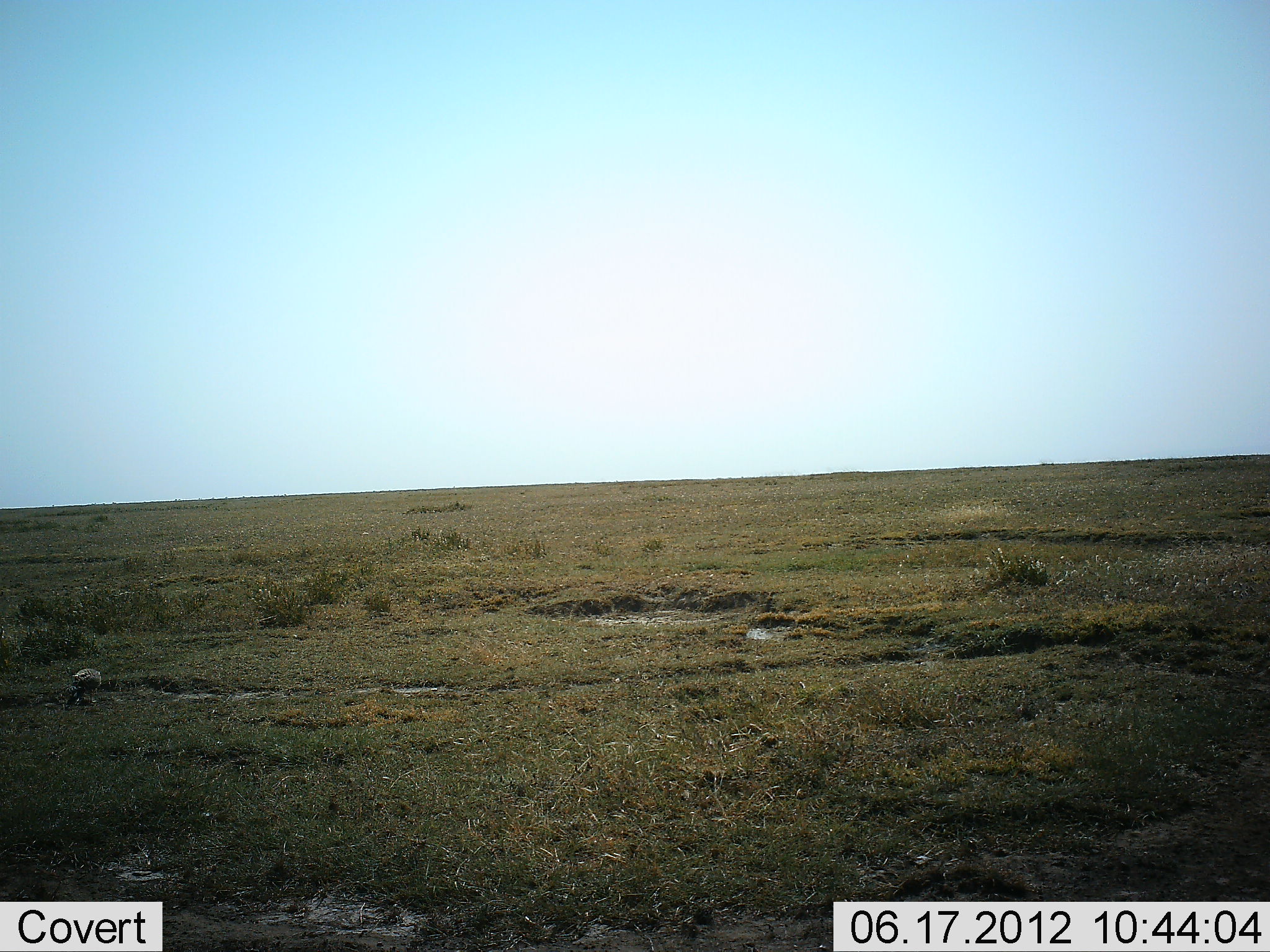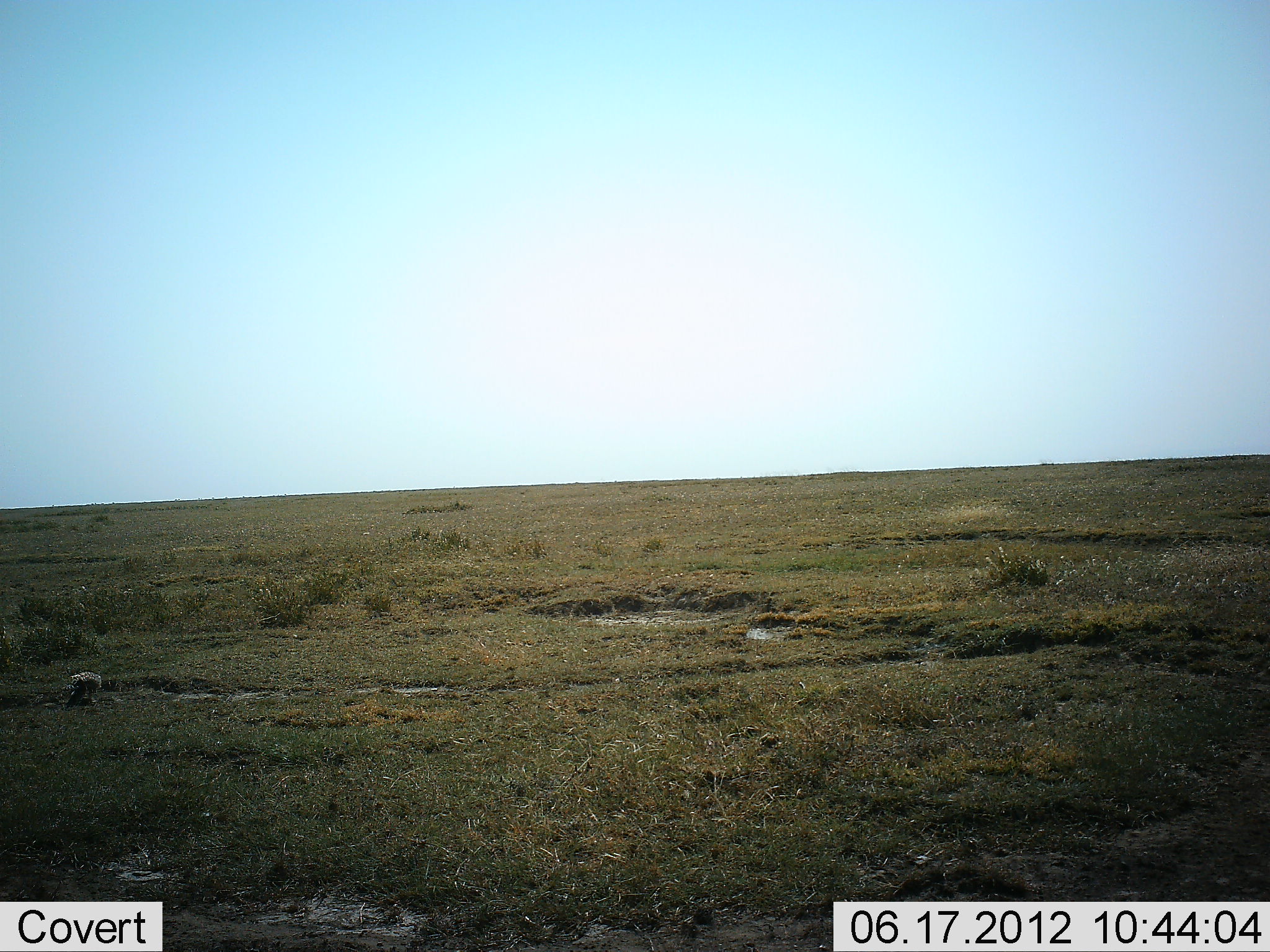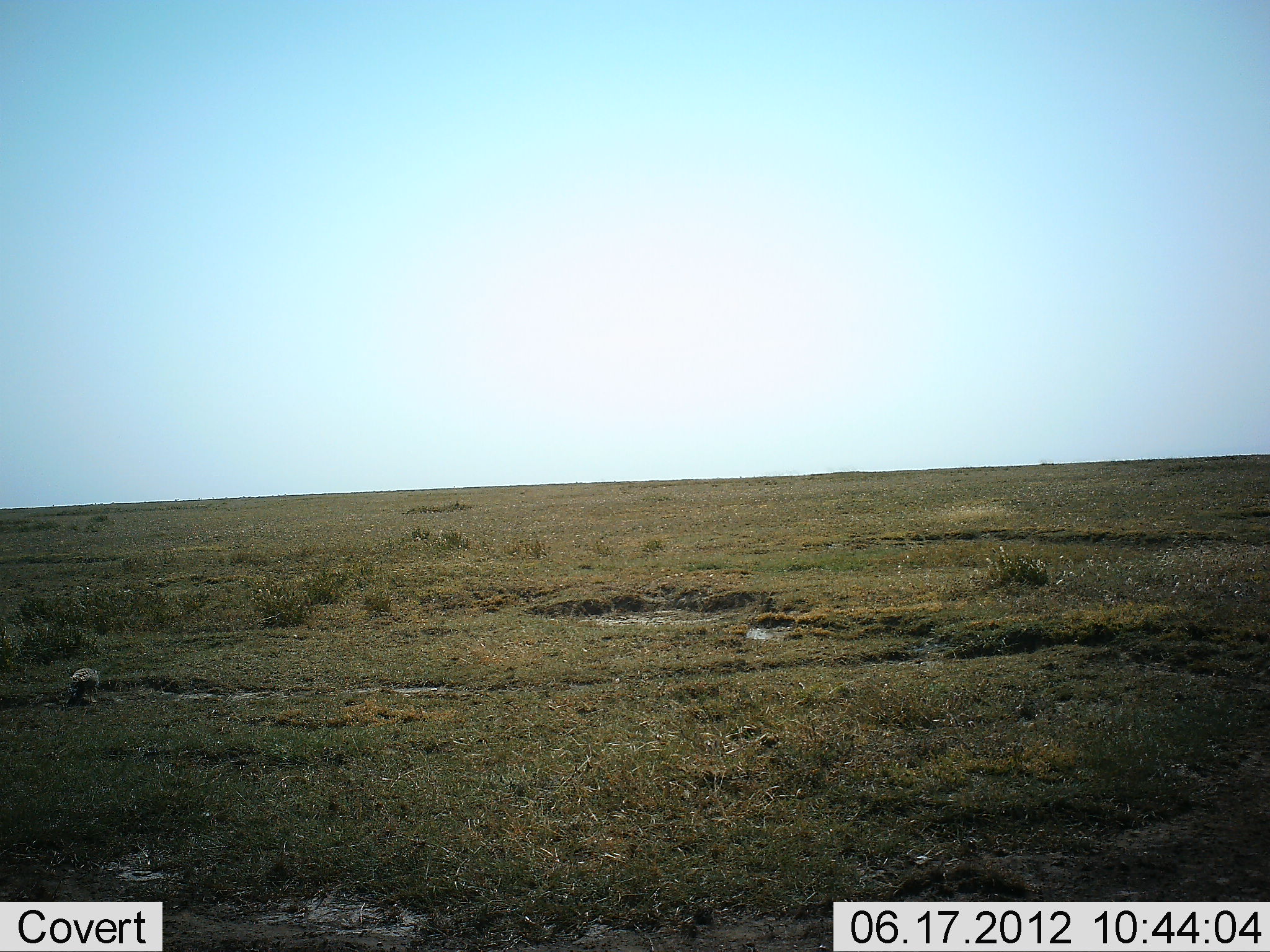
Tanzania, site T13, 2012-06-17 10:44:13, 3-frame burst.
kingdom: Animalia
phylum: Chordata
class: Aves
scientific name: Aves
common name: bird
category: otherbird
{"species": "otherbird (bird) (Aves)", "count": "1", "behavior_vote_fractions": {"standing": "55%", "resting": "0%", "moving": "9%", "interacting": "0%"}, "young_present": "0%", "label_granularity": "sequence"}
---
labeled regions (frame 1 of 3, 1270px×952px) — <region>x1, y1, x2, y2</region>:
animal: <region>64, 669, 102, 709</region>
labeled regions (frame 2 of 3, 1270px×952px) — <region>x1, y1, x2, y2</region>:
animal: <region>25, 669, 103, 710</region>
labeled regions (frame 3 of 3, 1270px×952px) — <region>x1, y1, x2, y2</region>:
animal: <region>26, 666, 101, 712</region>